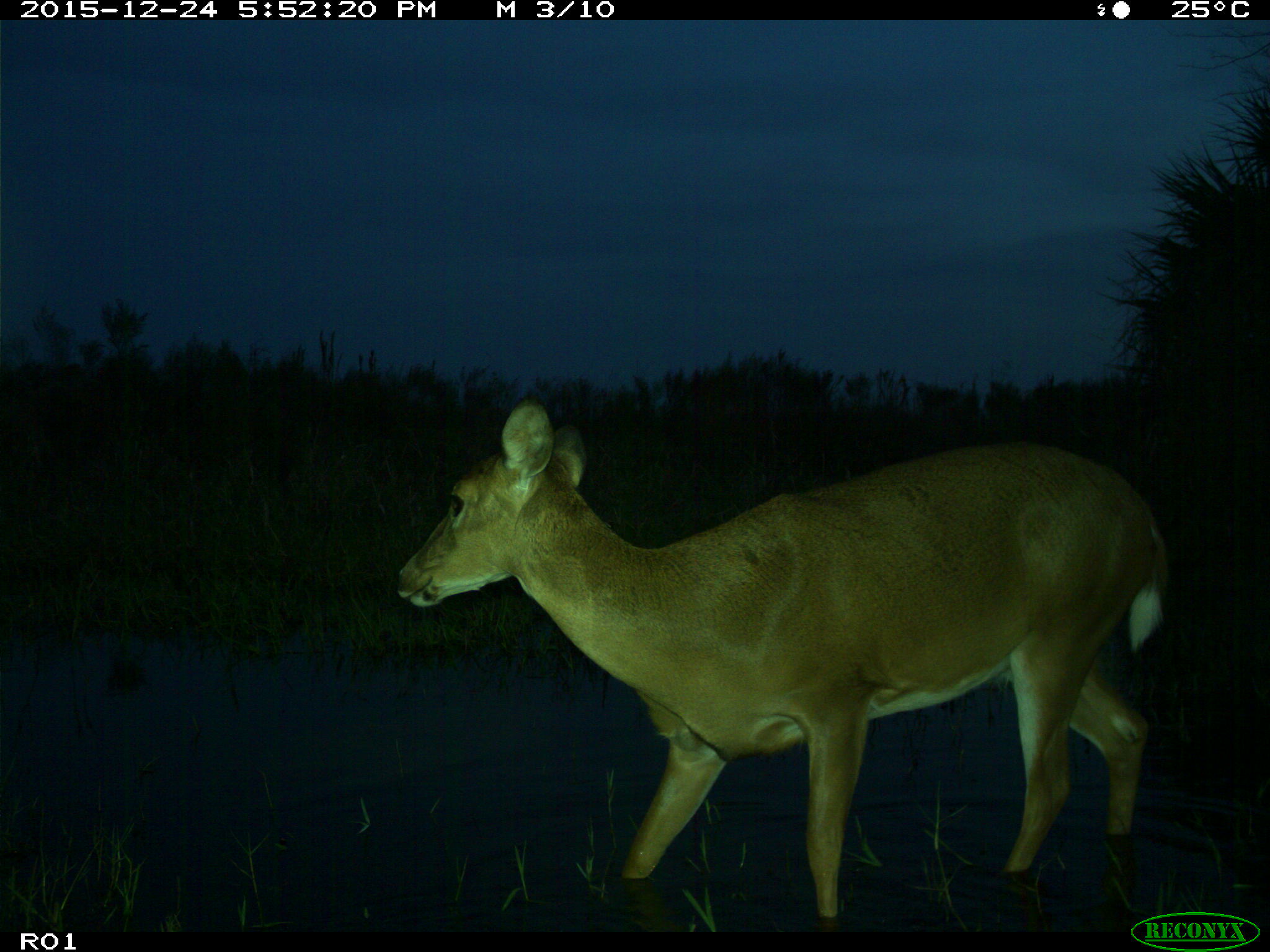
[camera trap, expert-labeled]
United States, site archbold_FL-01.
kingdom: Animalia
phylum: Chordata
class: Mammalia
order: Artiodactyla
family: Cervidae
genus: Odocoileus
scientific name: Odocoileus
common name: deer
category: unidentified deer